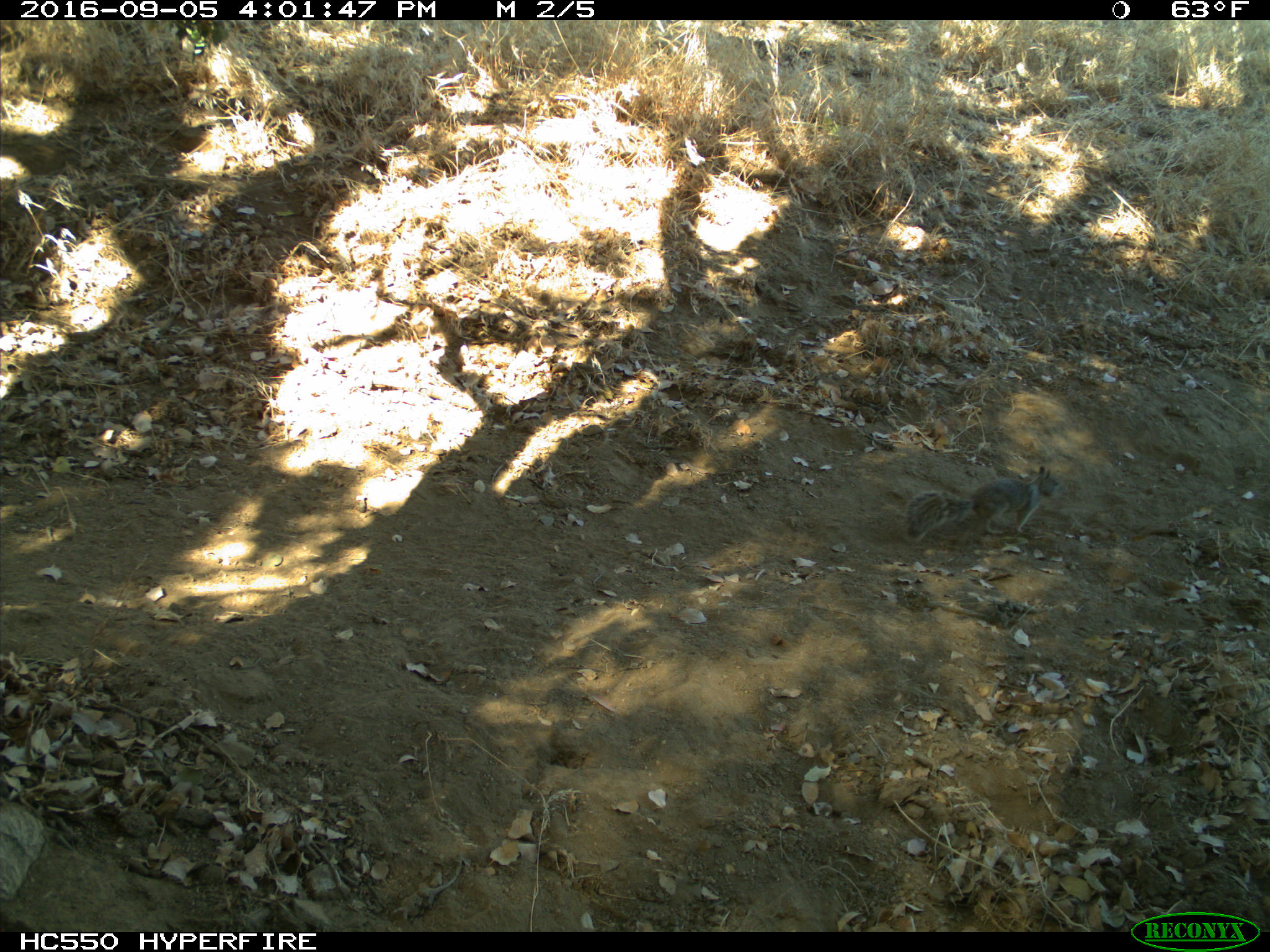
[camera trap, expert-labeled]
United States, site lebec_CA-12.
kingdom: Animalia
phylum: Chordata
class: Mammalia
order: Rodentia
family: Sciuridae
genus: Otospermophilus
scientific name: Otospermophilus beecheyi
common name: california ground squirrel